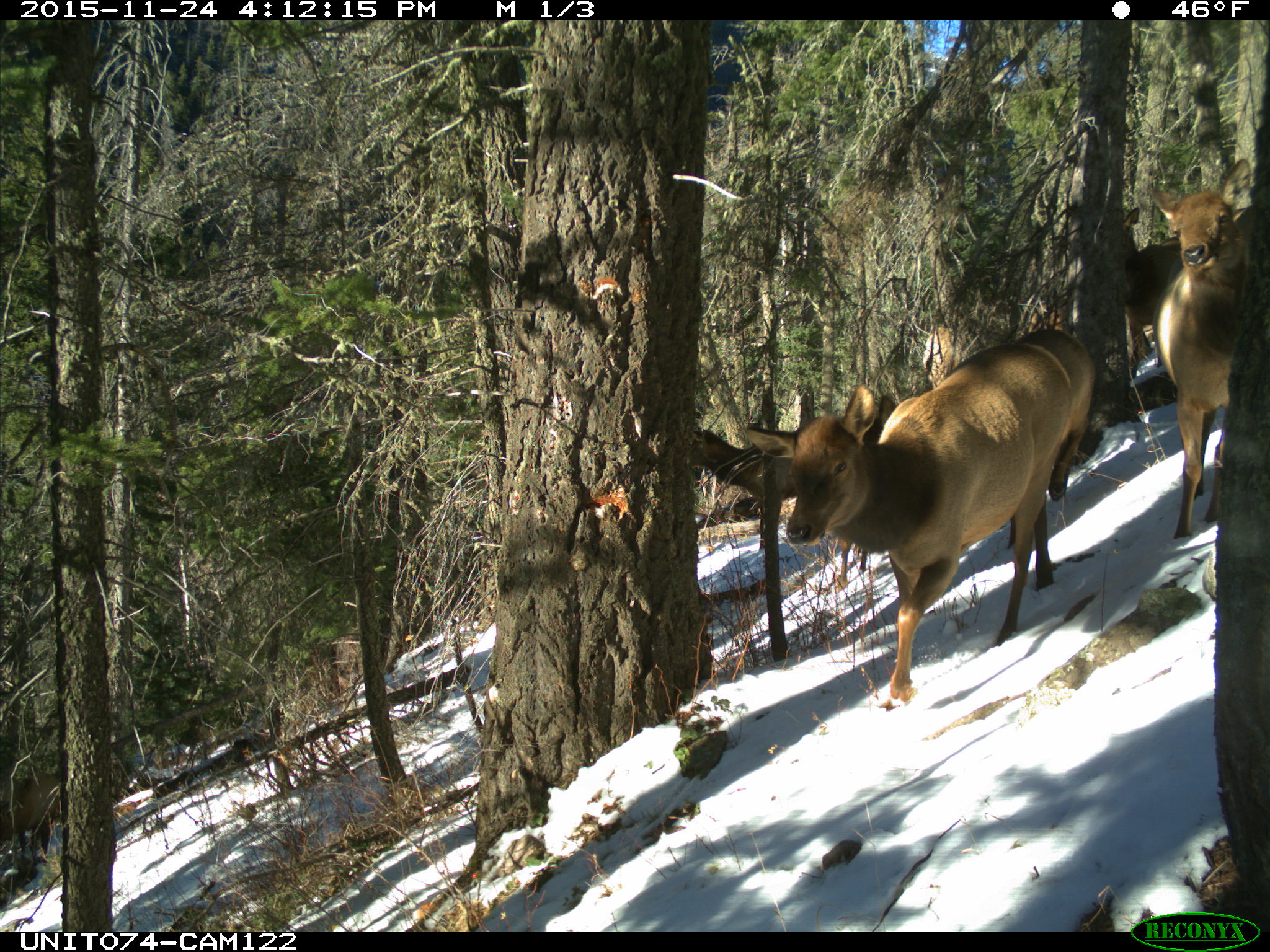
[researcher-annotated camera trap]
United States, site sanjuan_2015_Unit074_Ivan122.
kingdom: Animalia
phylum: Chordata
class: Mammalia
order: Artiodactyla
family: Cervidae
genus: Cervus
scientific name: Cervus elaphus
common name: red deer